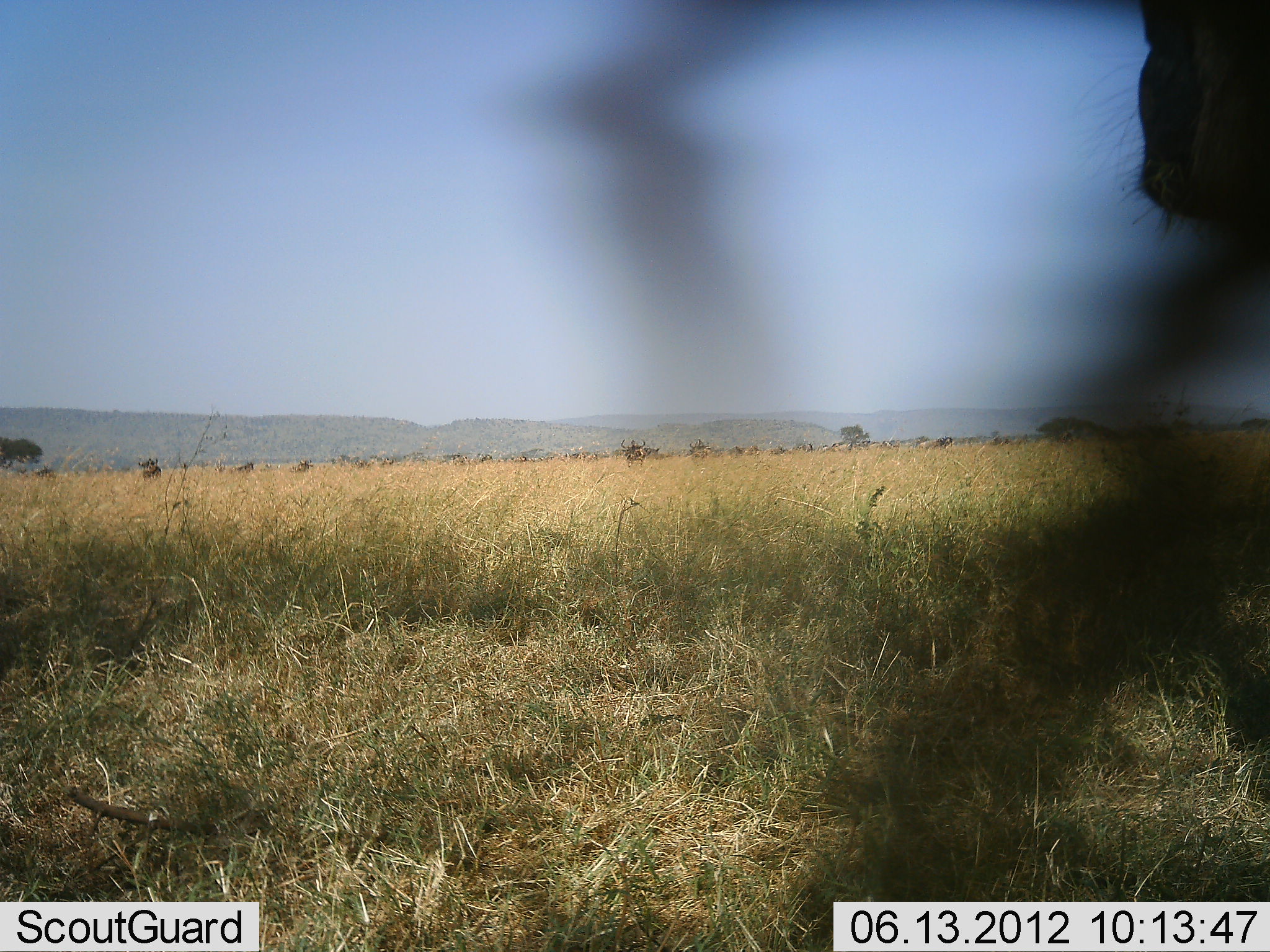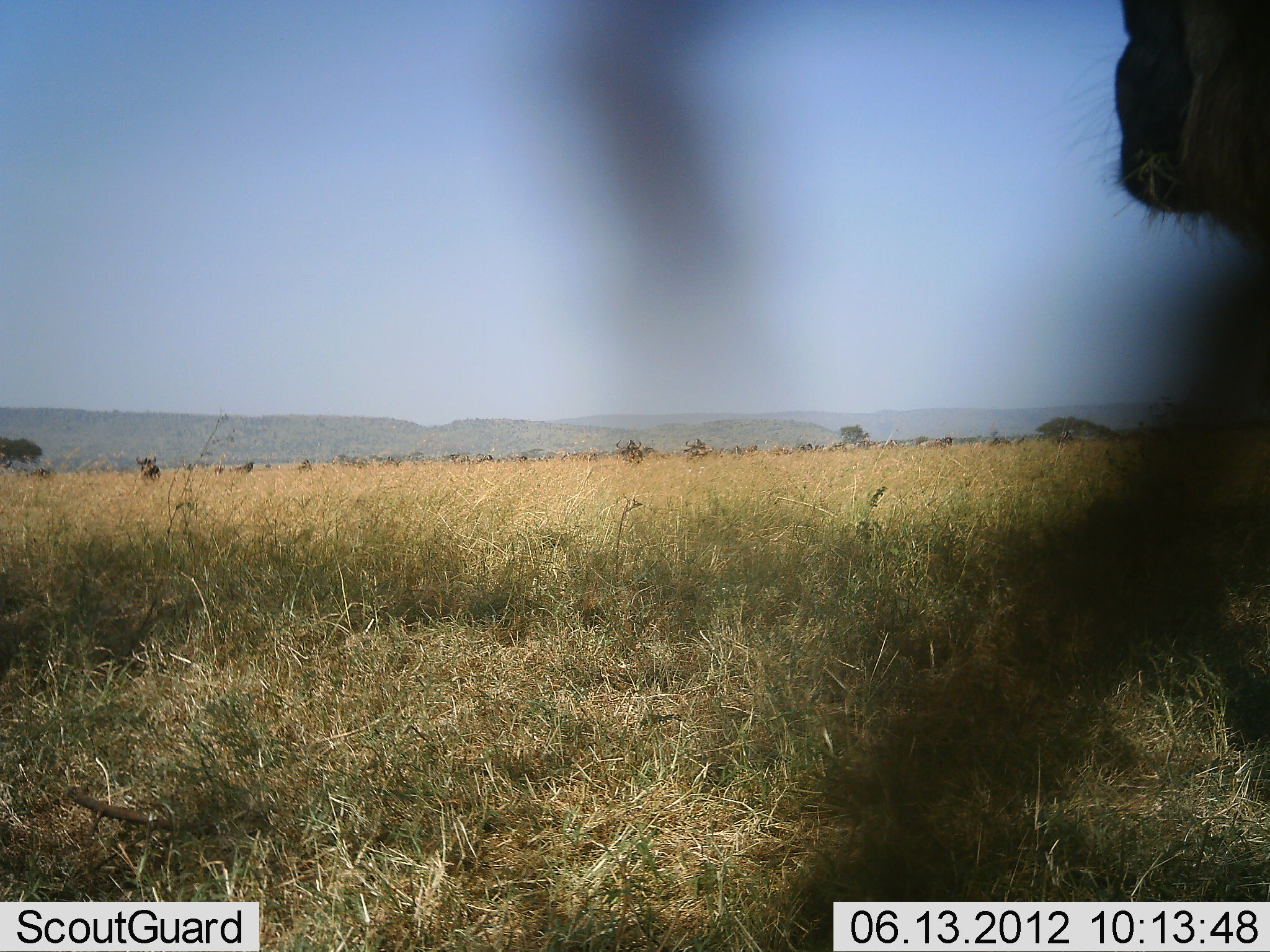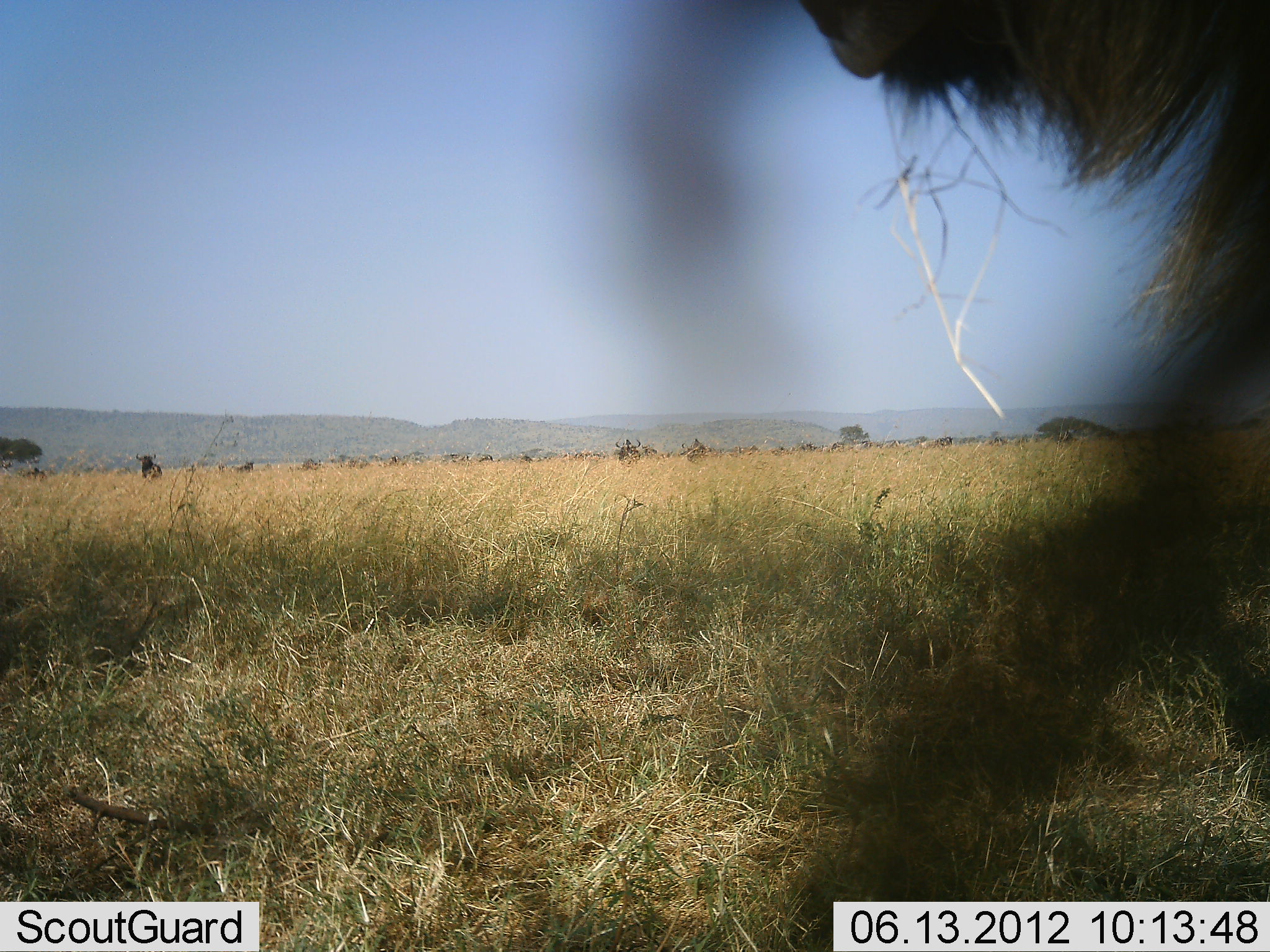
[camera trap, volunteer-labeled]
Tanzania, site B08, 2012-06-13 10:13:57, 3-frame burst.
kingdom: Animalia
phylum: Chordata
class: Mammalia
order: Artiodactyla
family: Bovidae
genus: Connochaetes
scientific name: Connochaetes taurinus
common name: blue wildebeest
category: wildebeest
Wildebeest (blue wildebeest) (Connochaetes taurinus), count 1. Behavior (volunteer vote fractions): standing 70%, resting 0%, moving 20%, interacting 0%. Young present (vote fraction): 0%. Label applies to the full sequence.